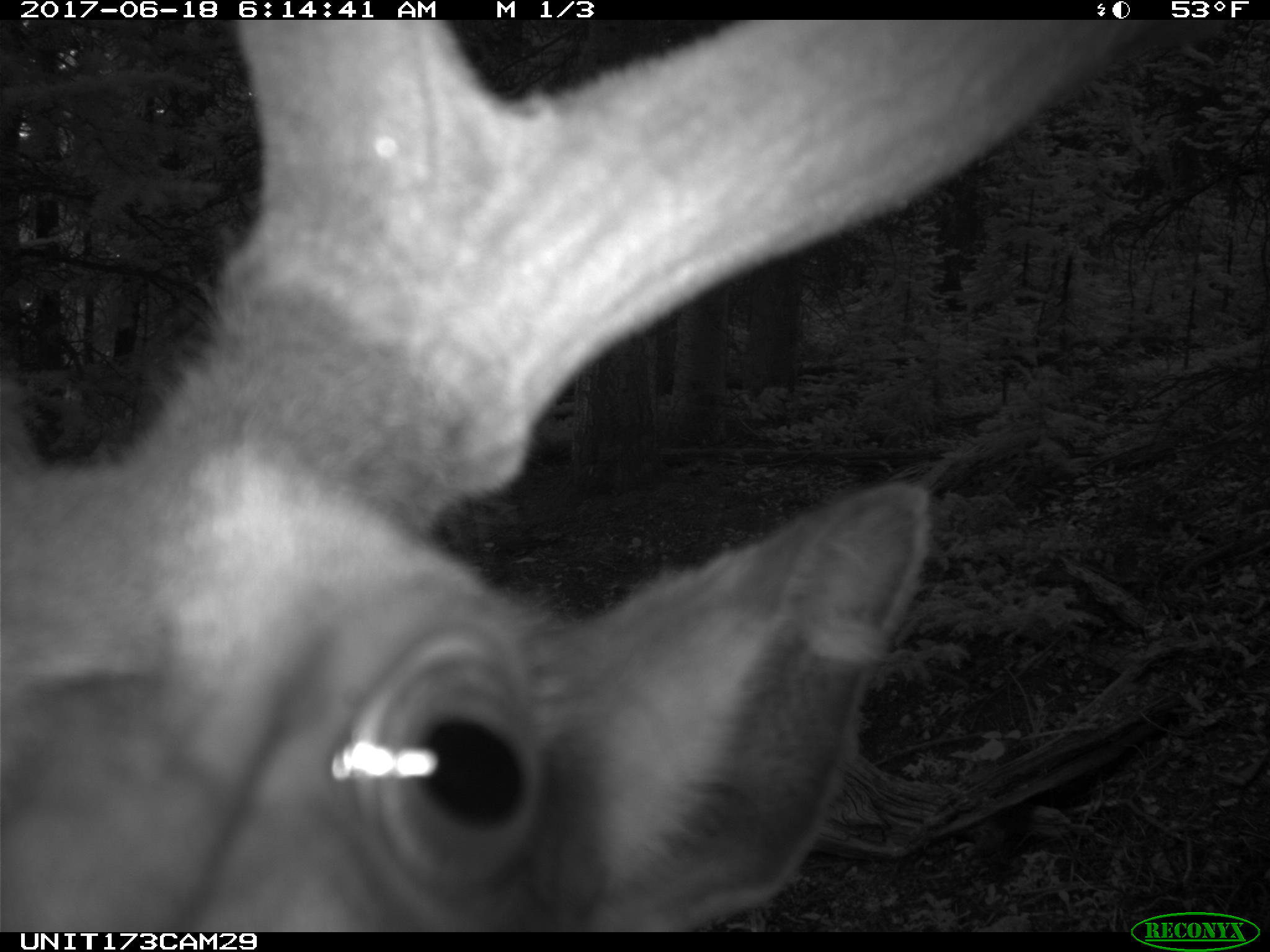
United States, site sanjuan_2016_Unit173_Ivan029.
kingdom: Animalia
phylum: Chordata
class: Mammalia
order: Artiodactyla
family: Cervidae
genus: Cervus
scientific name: Cervus elaphus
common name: red deer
Cervus elaphus (red deer).